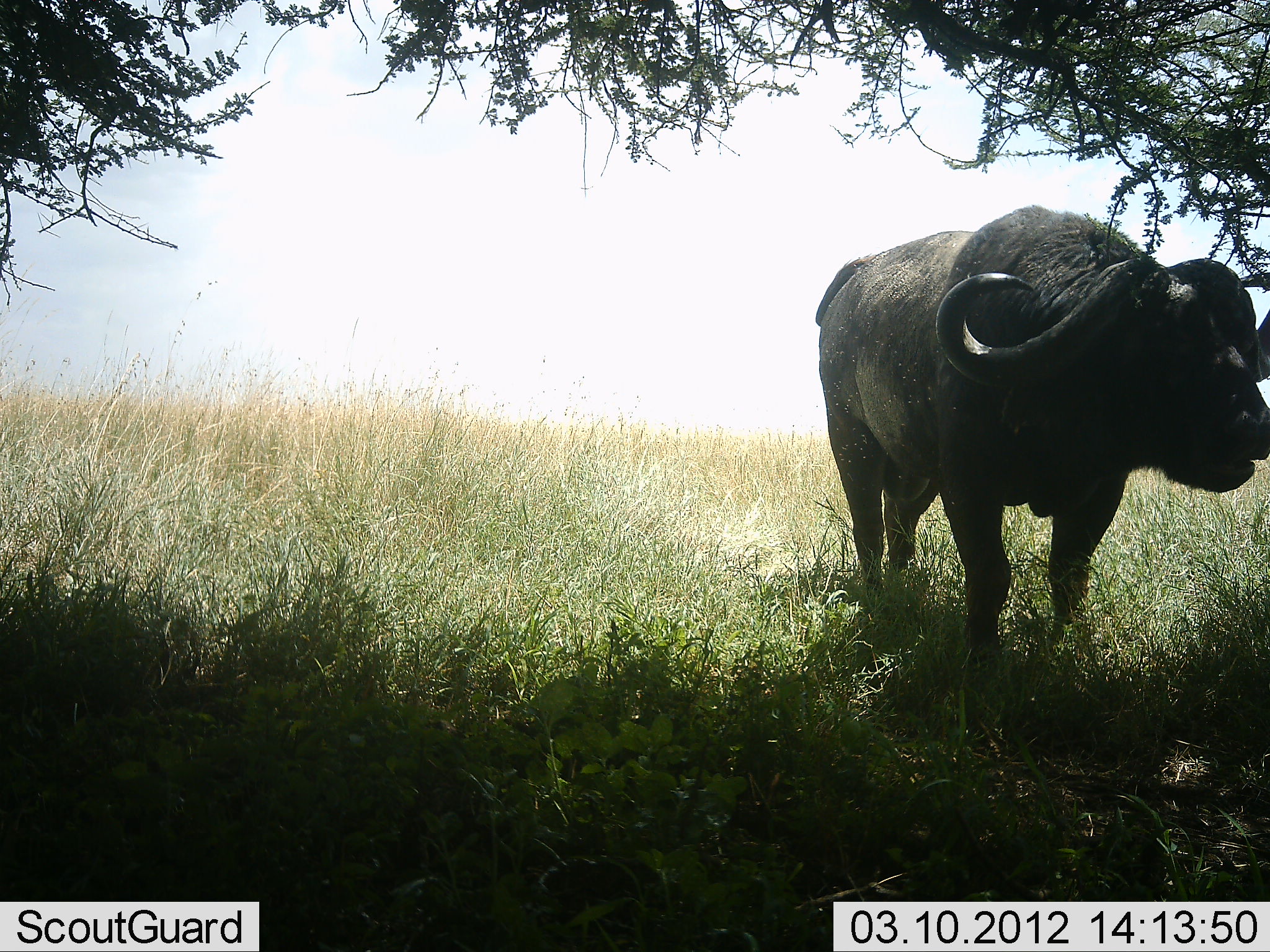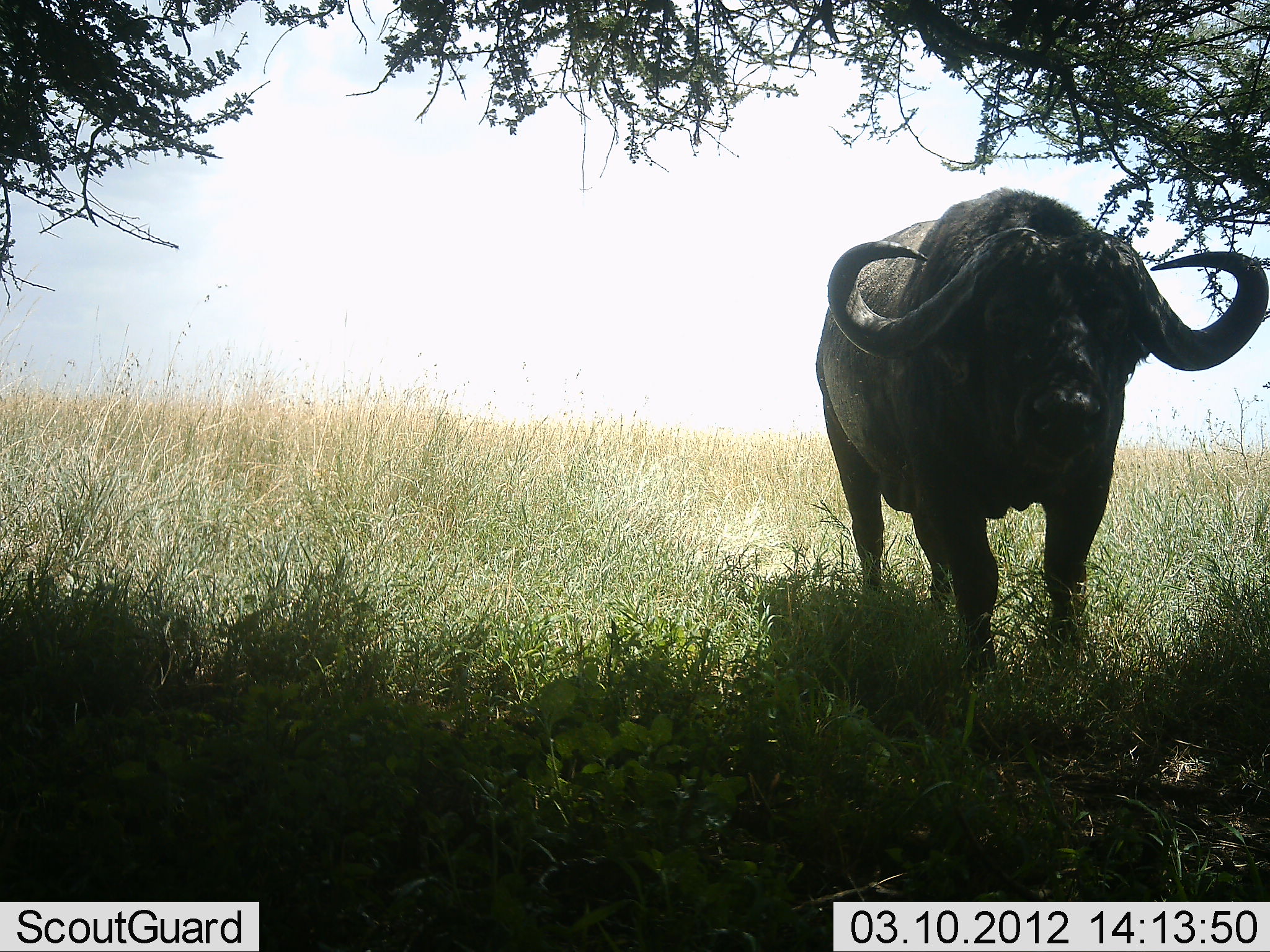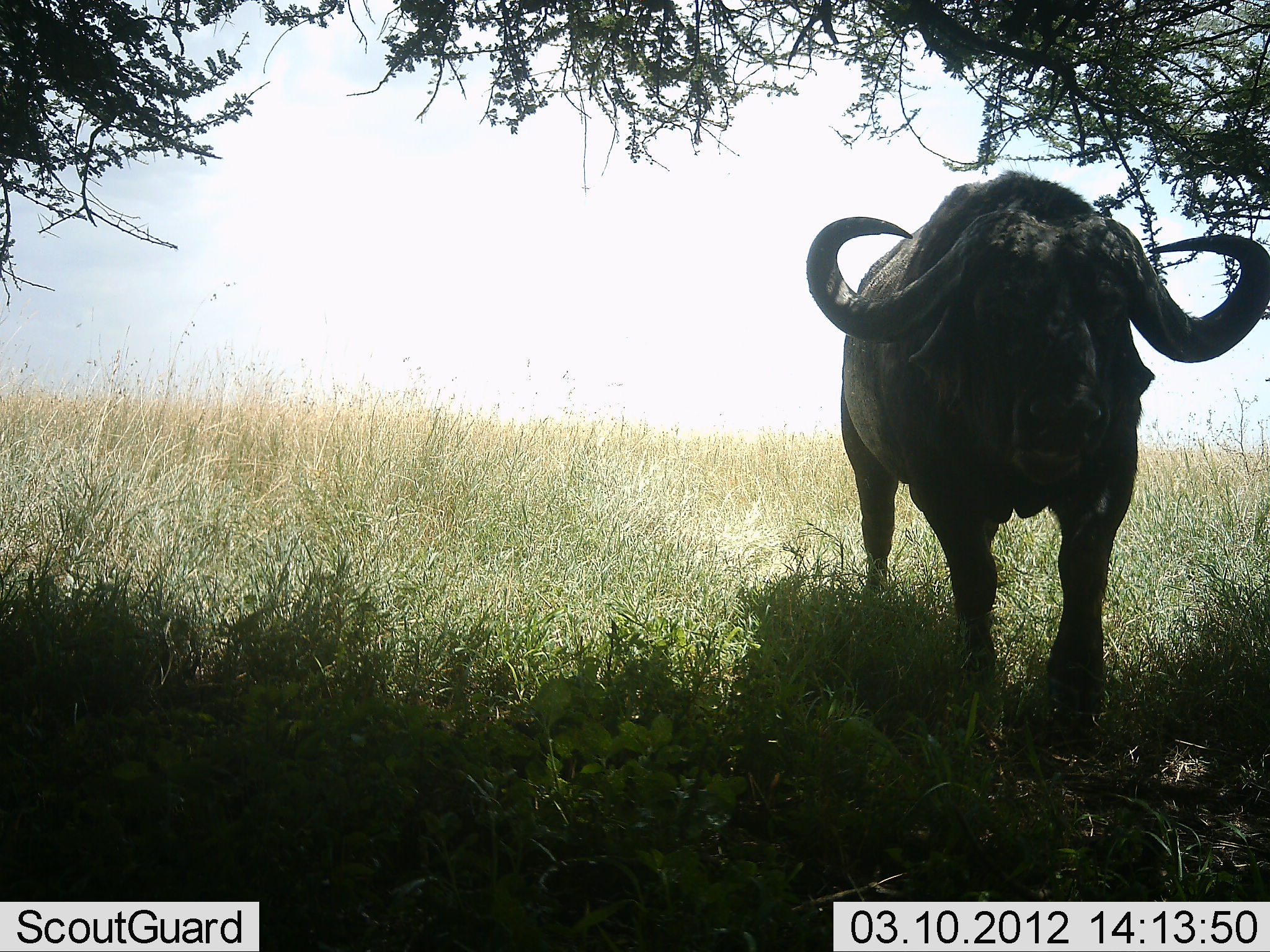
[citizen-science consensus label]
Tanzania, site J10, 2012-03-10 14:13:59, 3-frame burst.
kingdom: Animalia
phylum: Chordata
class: Mammalia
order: Artiodactyla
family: Bovidae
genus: Syncerus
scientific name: Syncerus caffer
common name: cape buffalo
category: buffalo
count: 1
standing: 76%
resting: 0%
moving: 24%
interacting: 0%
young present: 0%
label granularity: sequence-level